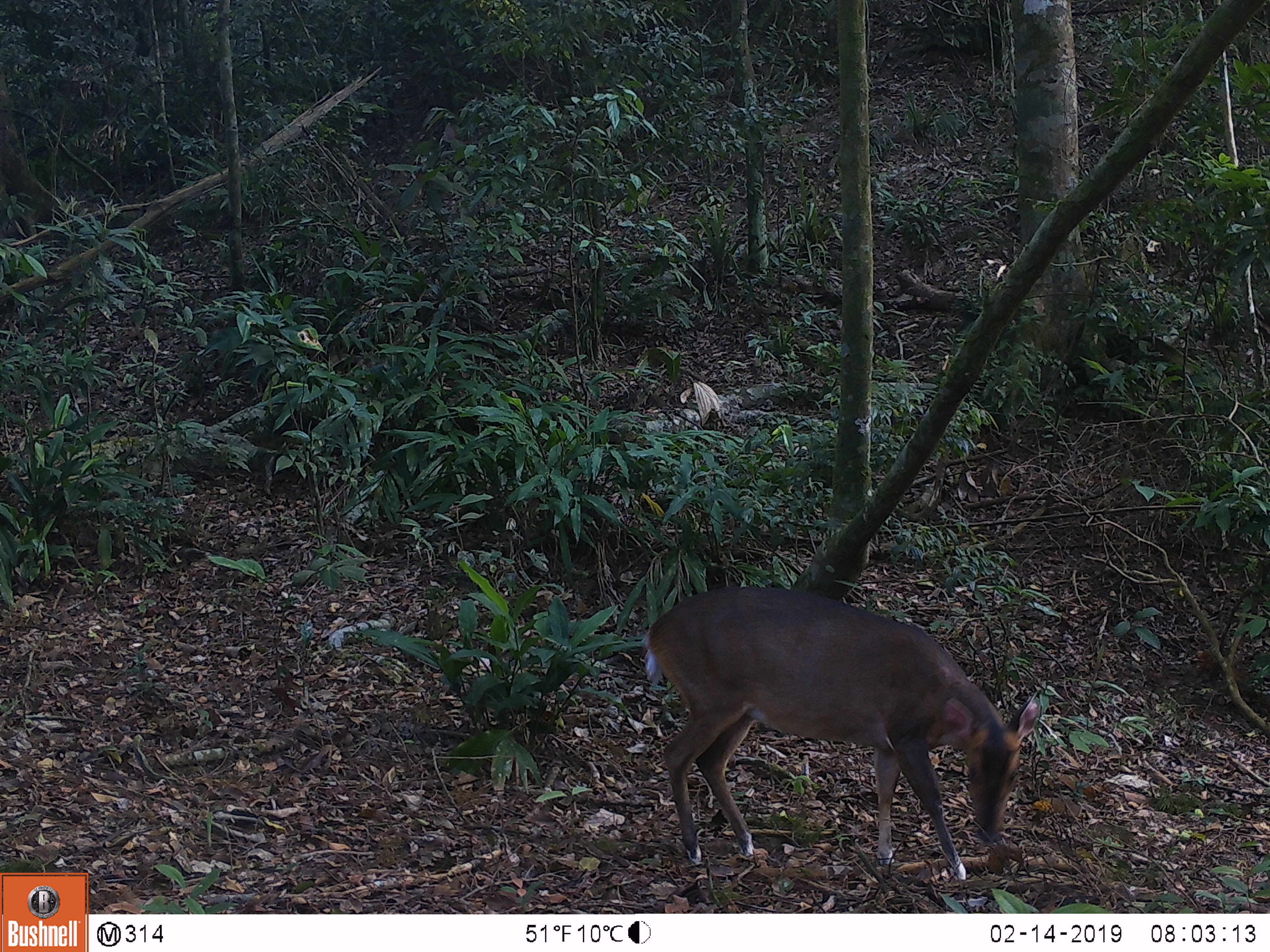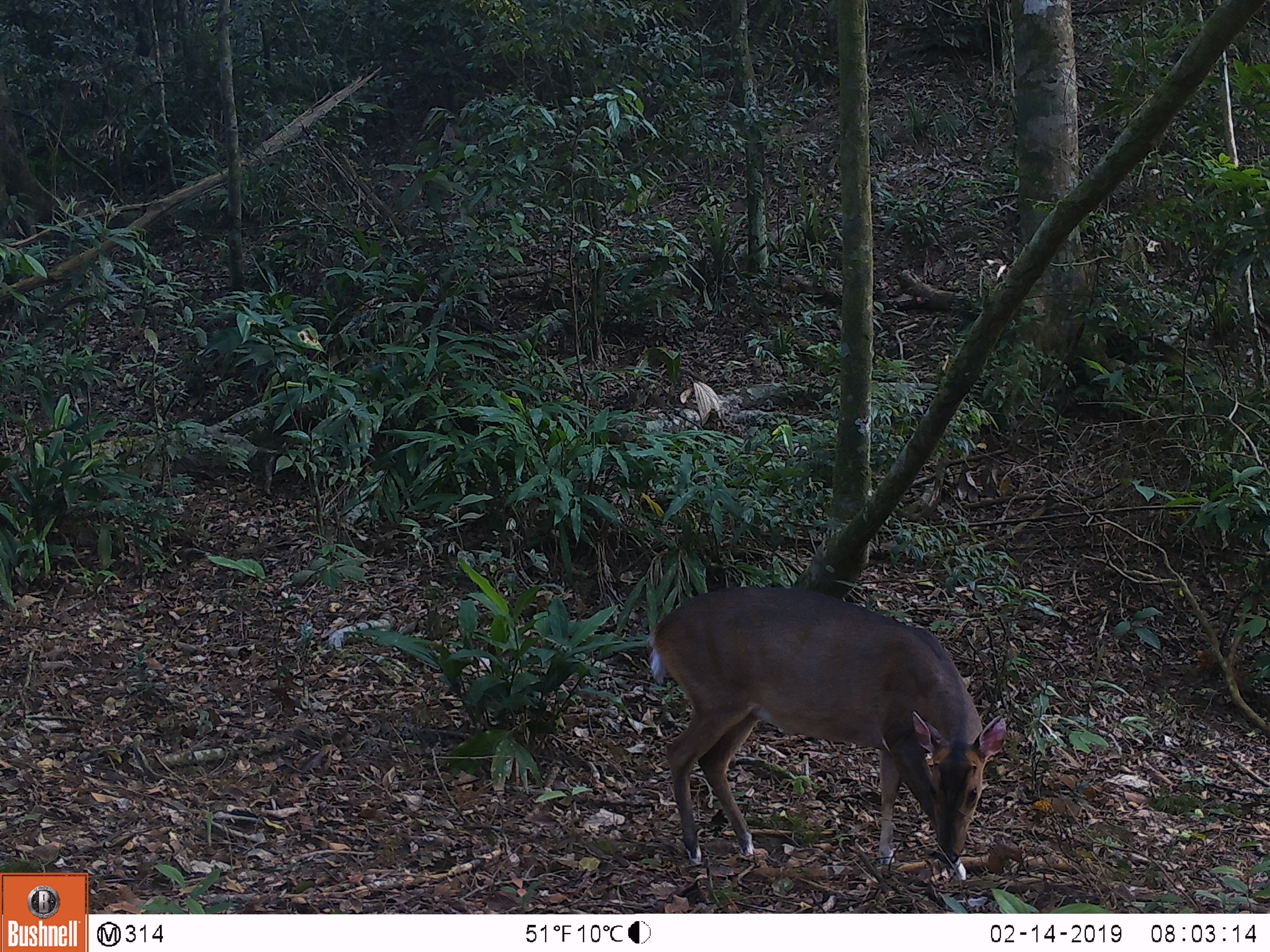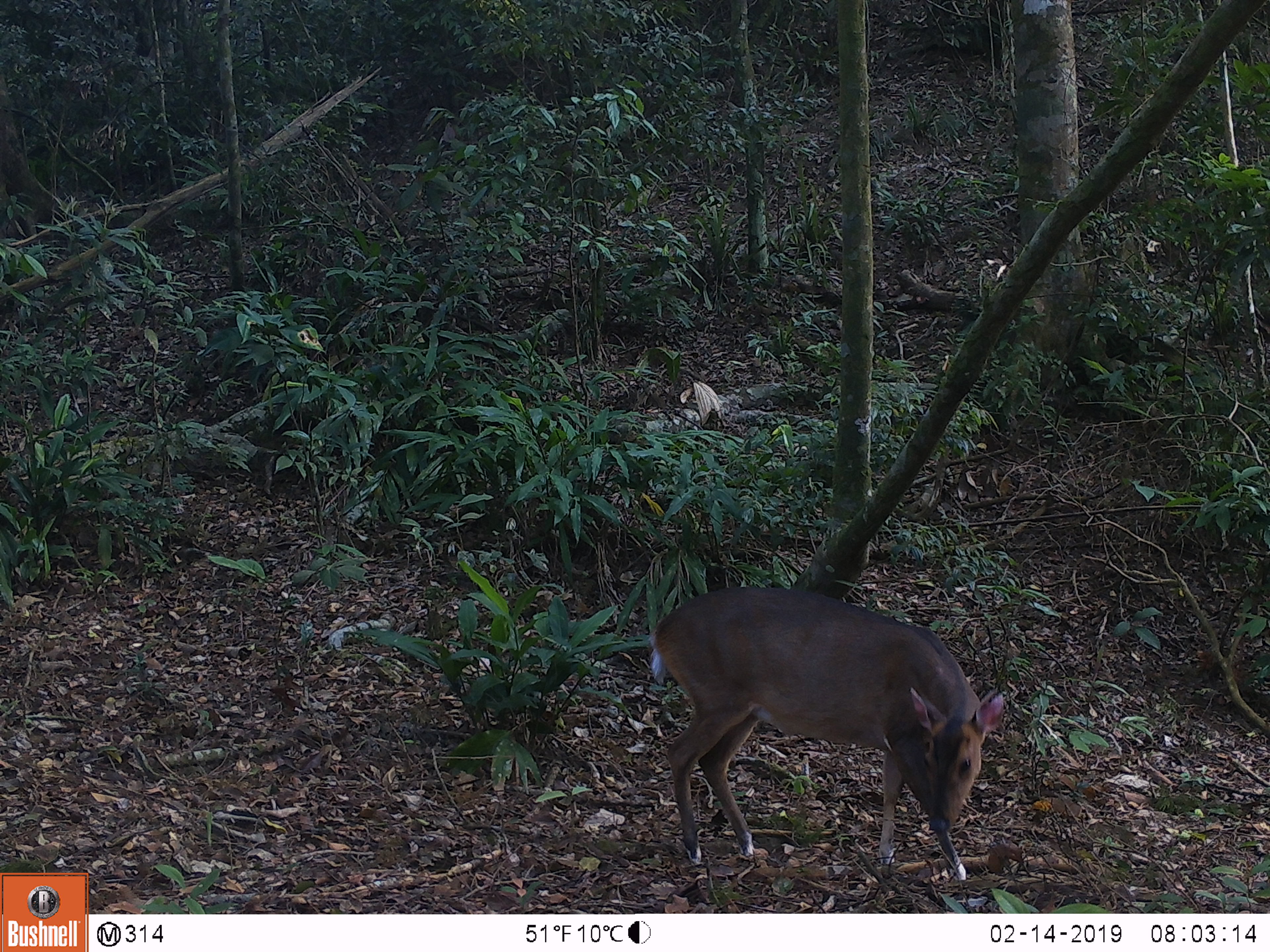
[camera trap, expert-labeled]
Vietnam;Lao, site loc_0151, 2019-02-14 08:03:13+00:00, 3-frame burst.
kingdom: Animalia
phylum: Chordata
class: Mammalia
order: Artiodactyla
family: Cervidae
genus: Muntiacus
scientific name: Muntiacus vuquangensis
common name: large-antlered muntjac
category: large antlered muntjac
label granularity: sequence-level